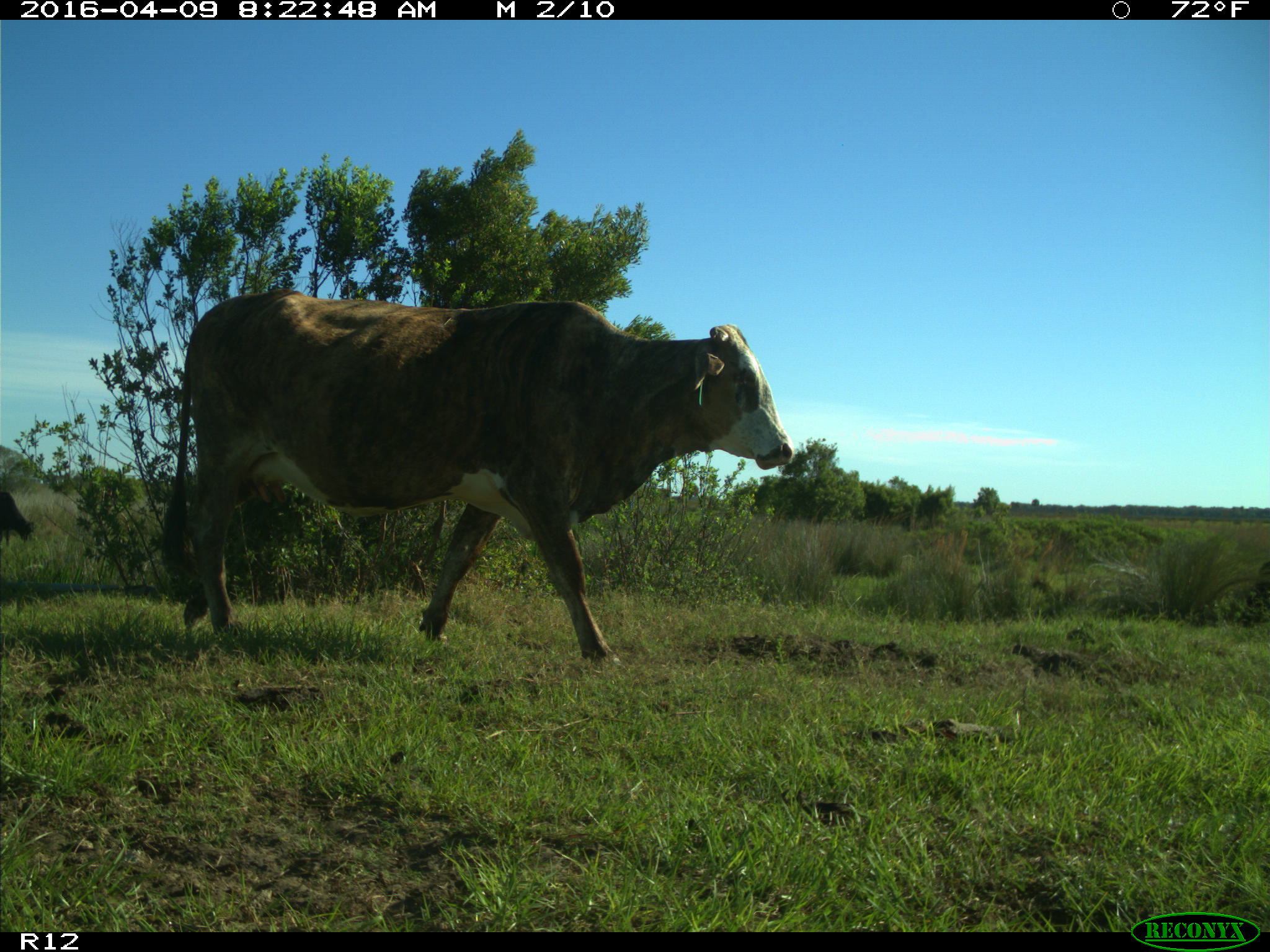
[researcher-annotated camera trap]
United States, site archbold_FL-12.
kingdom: Animalia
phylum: Chordata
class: Mammalia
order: Artiodactyla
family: Bovidae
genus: Bos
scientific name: Bos taurus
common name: domestic cow